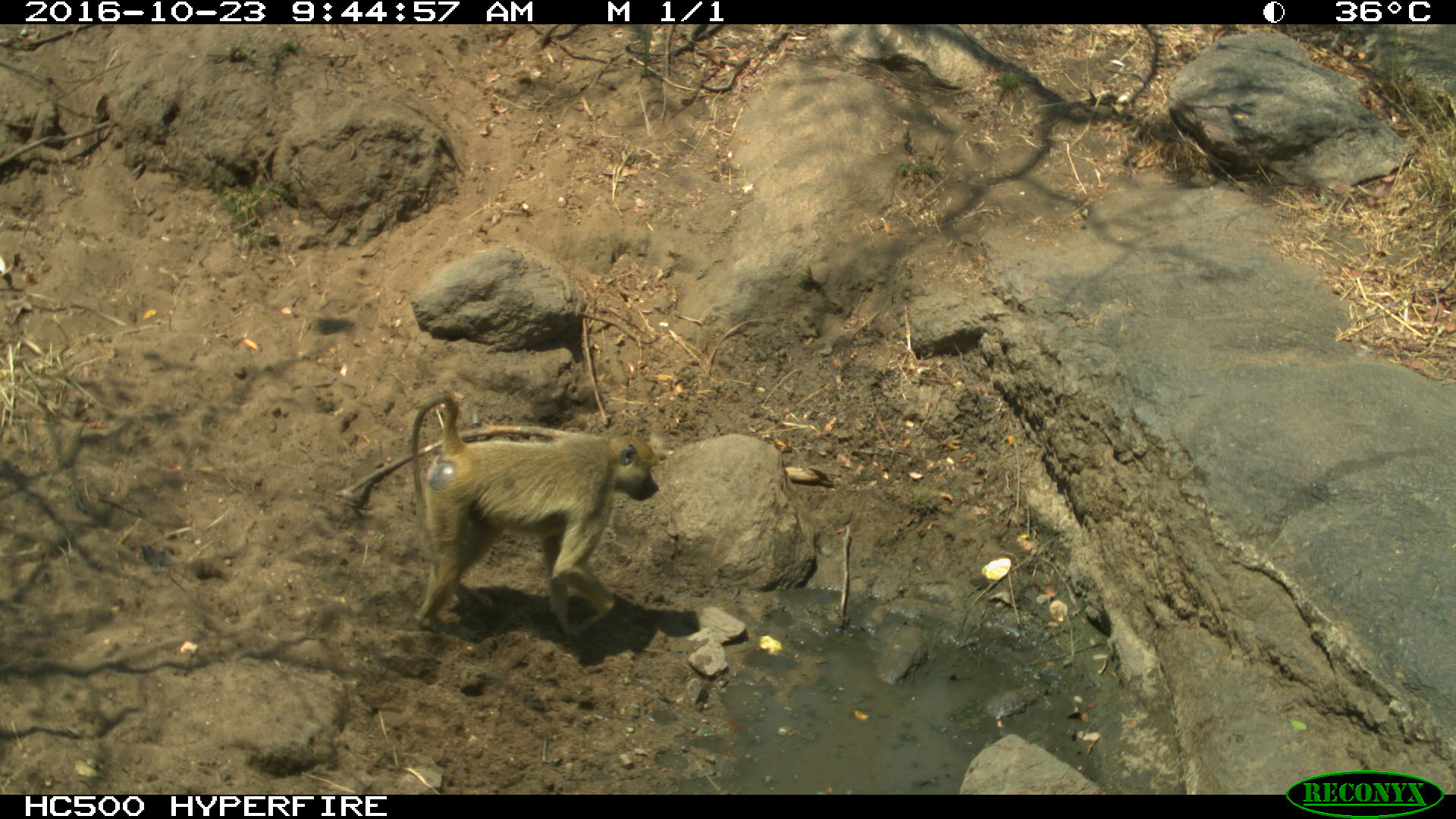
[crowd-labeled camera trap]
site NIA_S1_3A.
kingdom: Animalia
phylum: Chordata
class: Mammalia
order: Primates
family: Cercopithecidae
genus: Papio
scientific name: Papio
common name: baboon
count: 1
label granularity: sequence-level